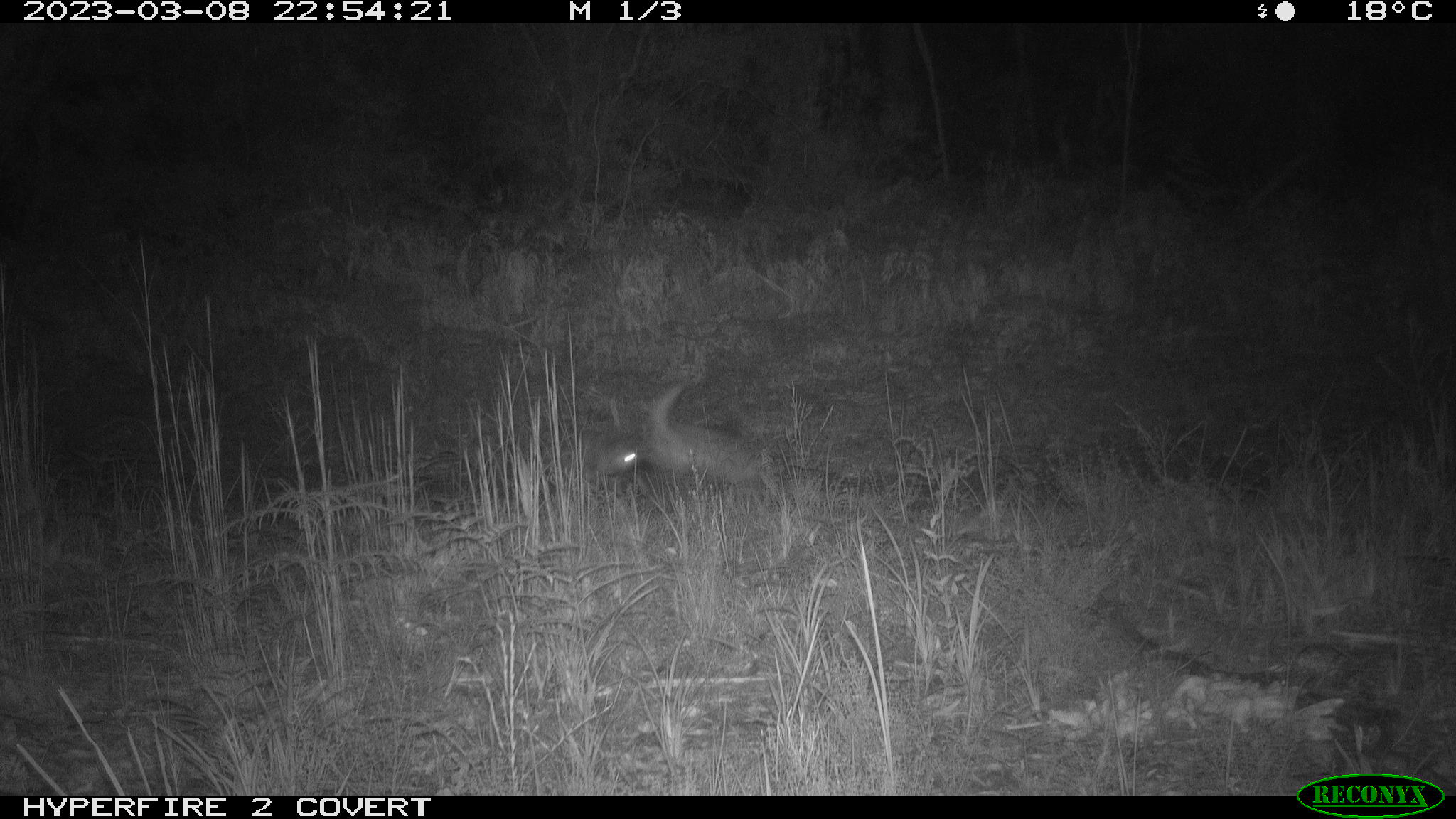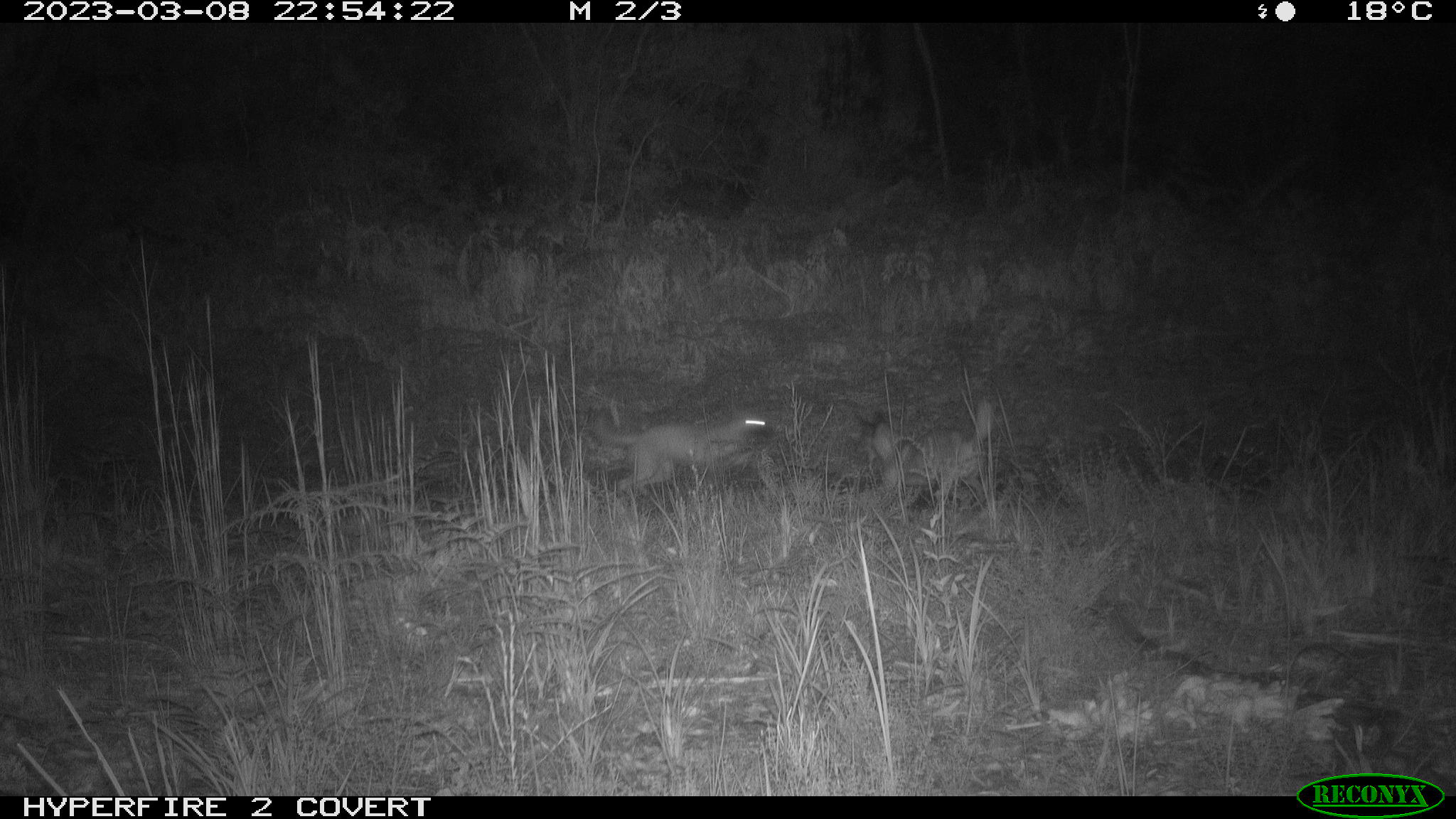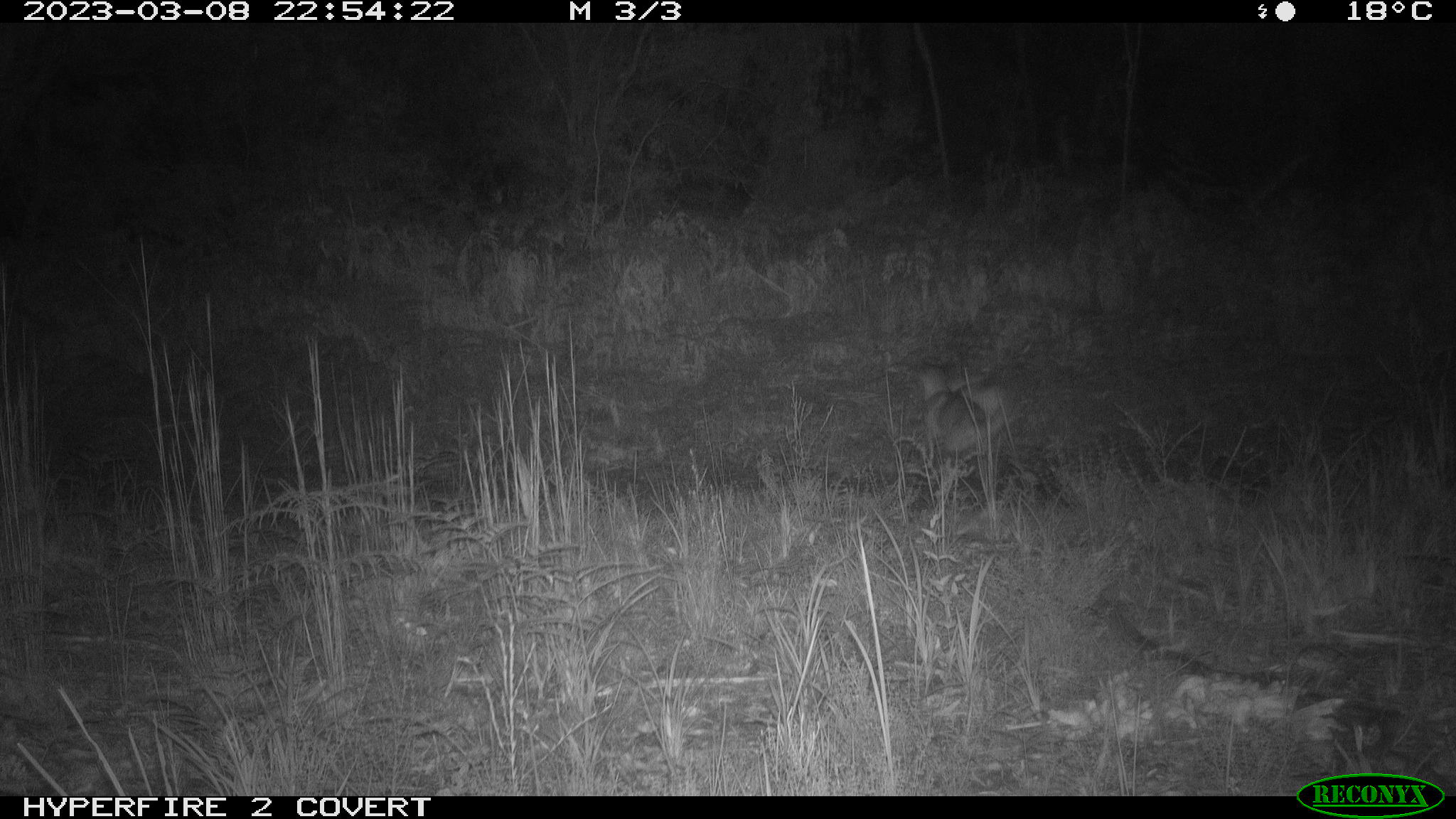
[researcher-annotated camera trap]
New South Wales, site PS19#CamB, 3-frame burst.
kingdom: Animalia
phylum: Chordata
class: Mammalia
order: Carnivora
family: Canidae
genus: Canis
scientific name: Canis familiaris dingo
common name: dingo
Dingo (Canis familiaris dingo).